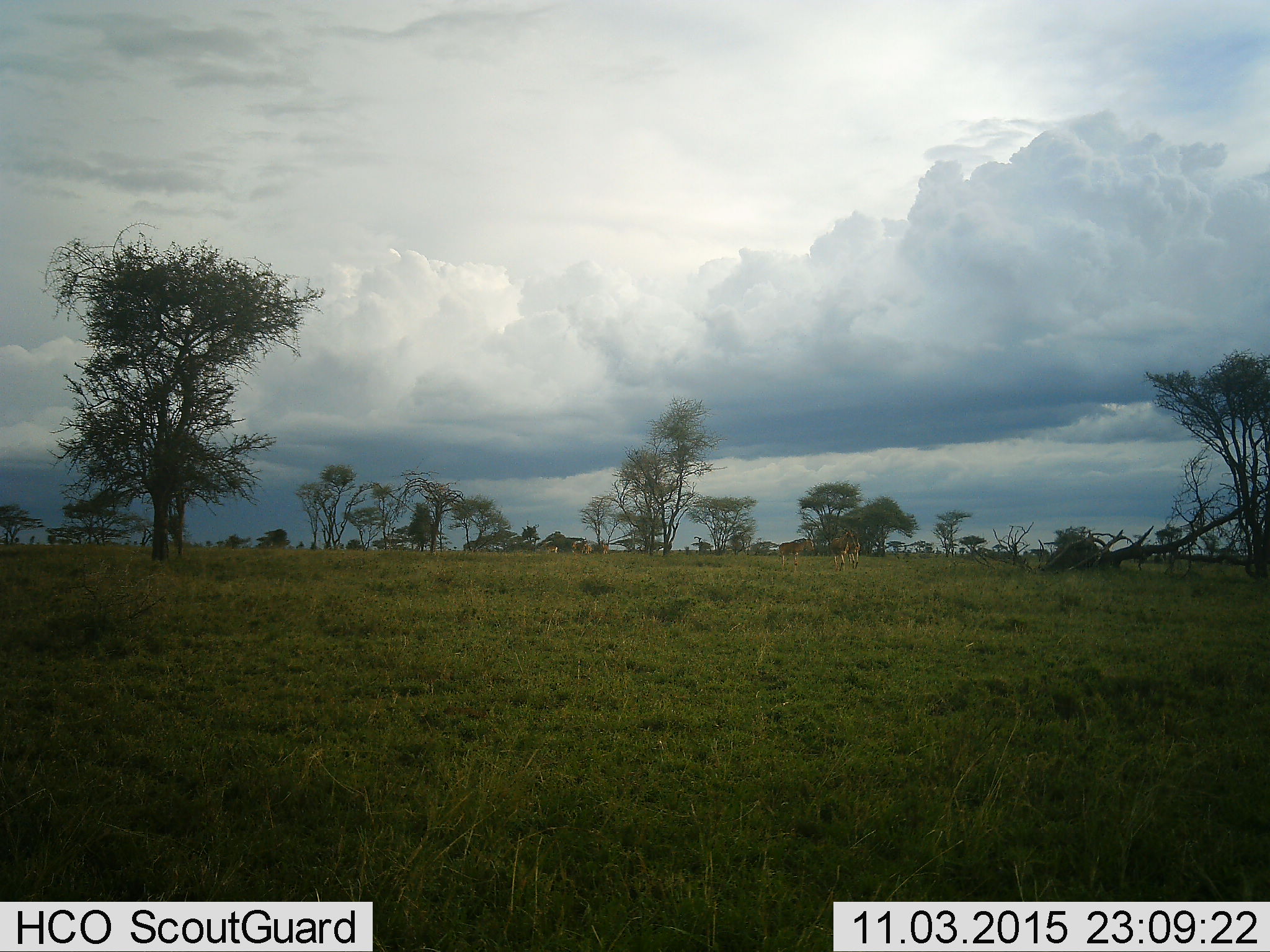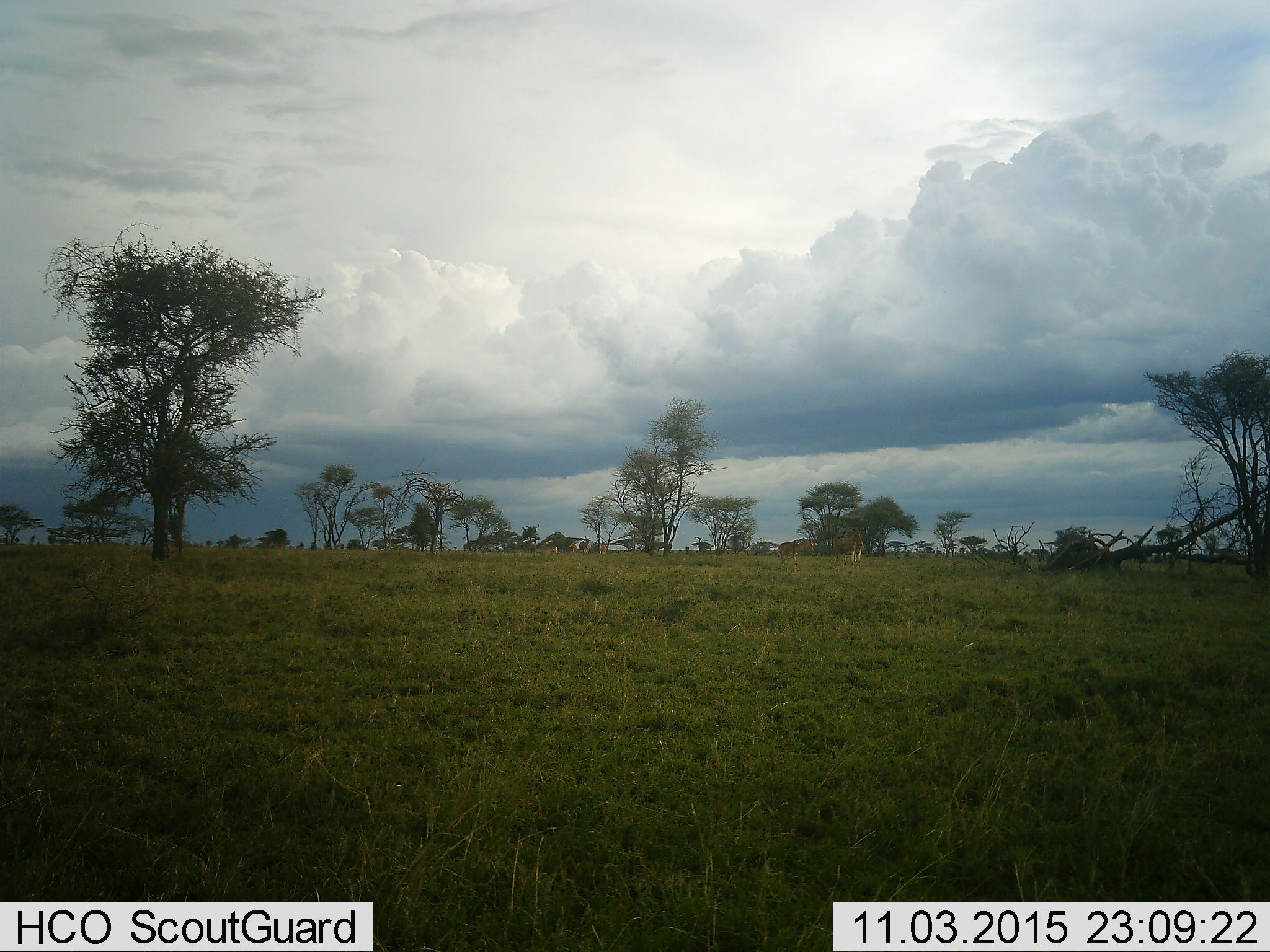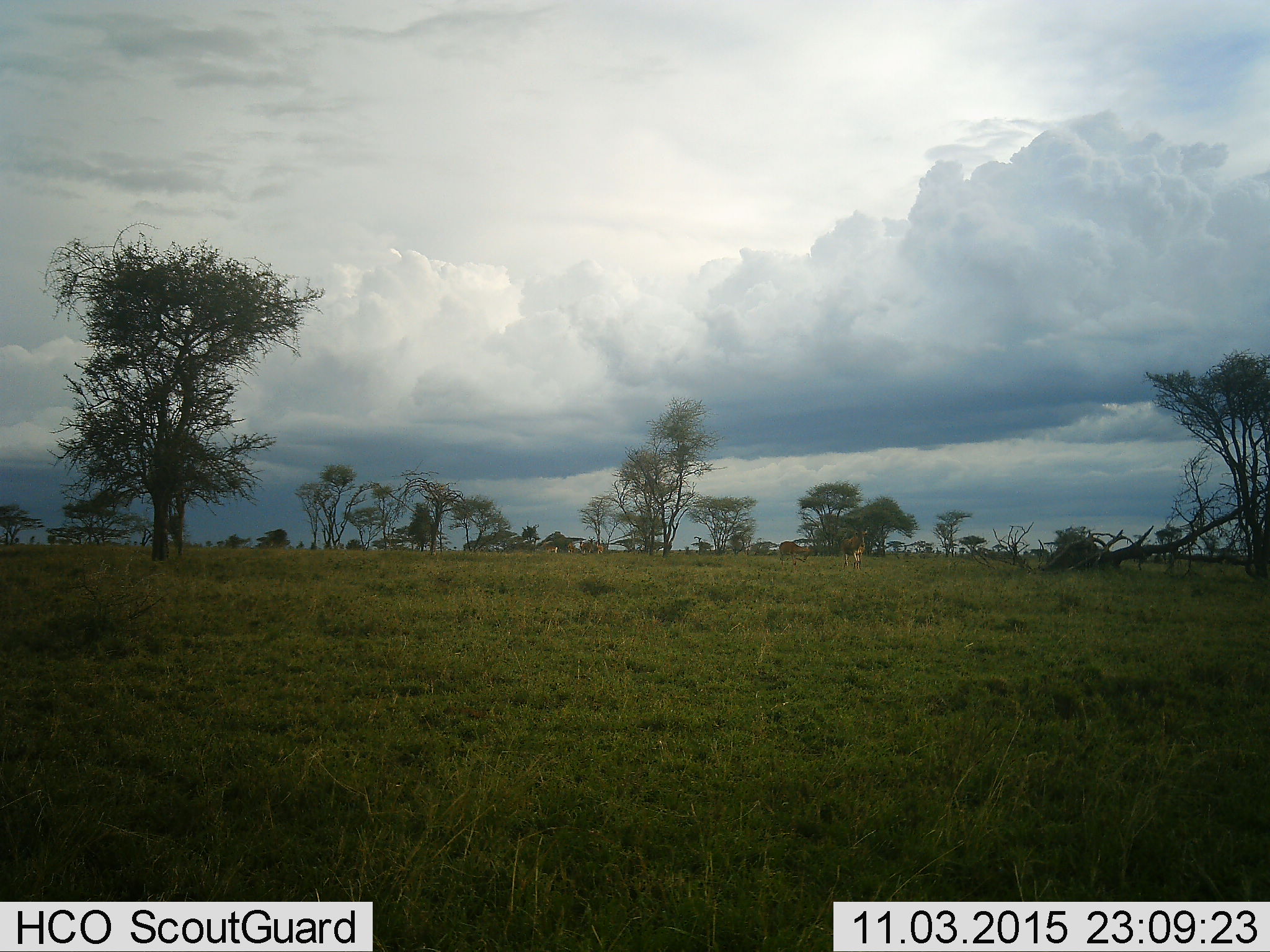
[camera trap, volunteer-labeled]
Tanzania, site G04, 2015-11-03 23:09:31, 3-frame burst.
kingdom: Animalia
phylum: Chordata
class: Mammalia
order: Artiodactyla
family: Bovidae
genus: Alcelaphus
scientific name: Alcelaphus buselaphus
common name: hartebeest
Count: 6.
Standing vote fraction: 50%.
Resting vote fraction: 0%.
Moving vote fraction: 67%.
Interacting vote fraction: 0%.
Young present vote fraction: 0%.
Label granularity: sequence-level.